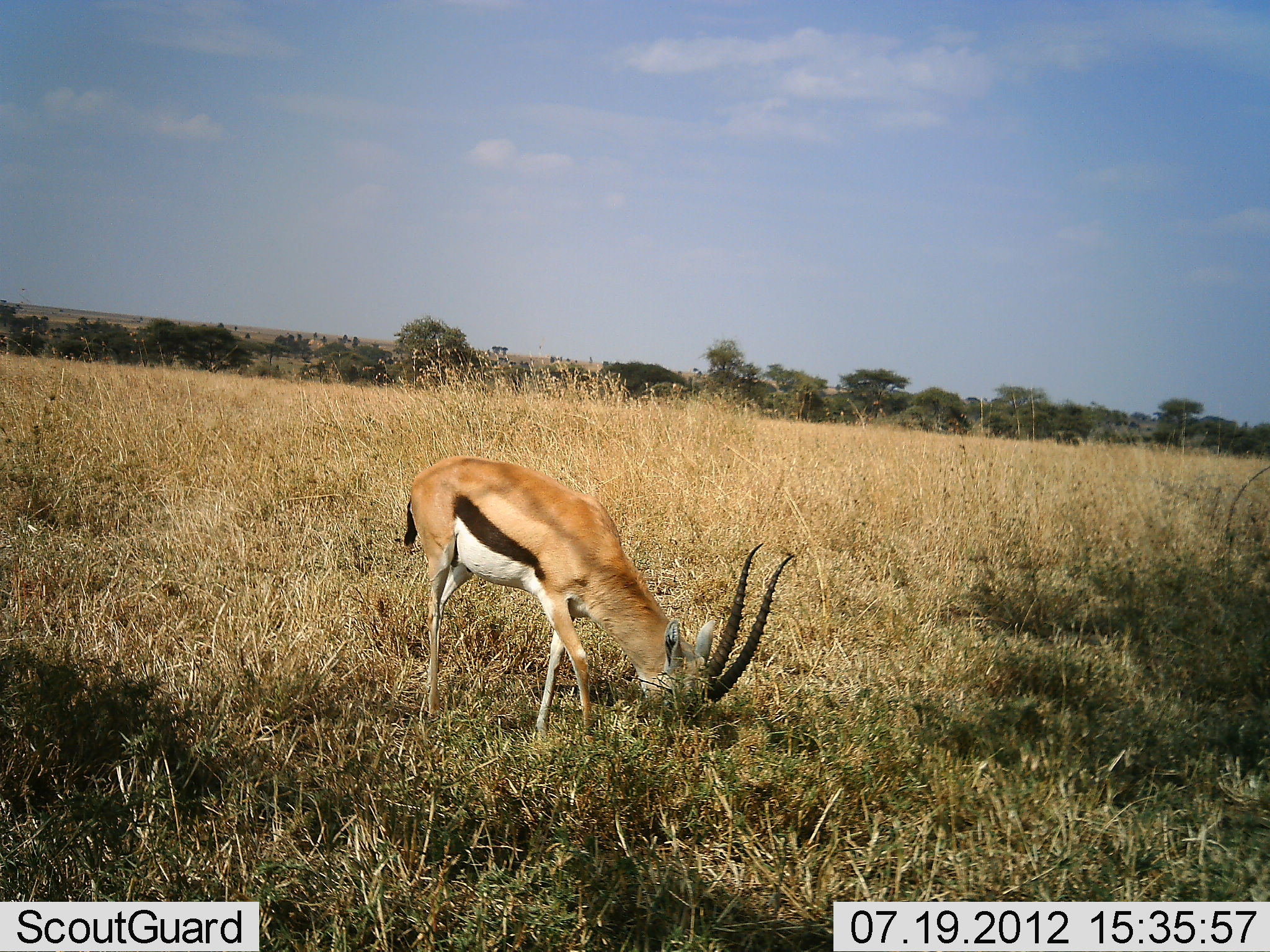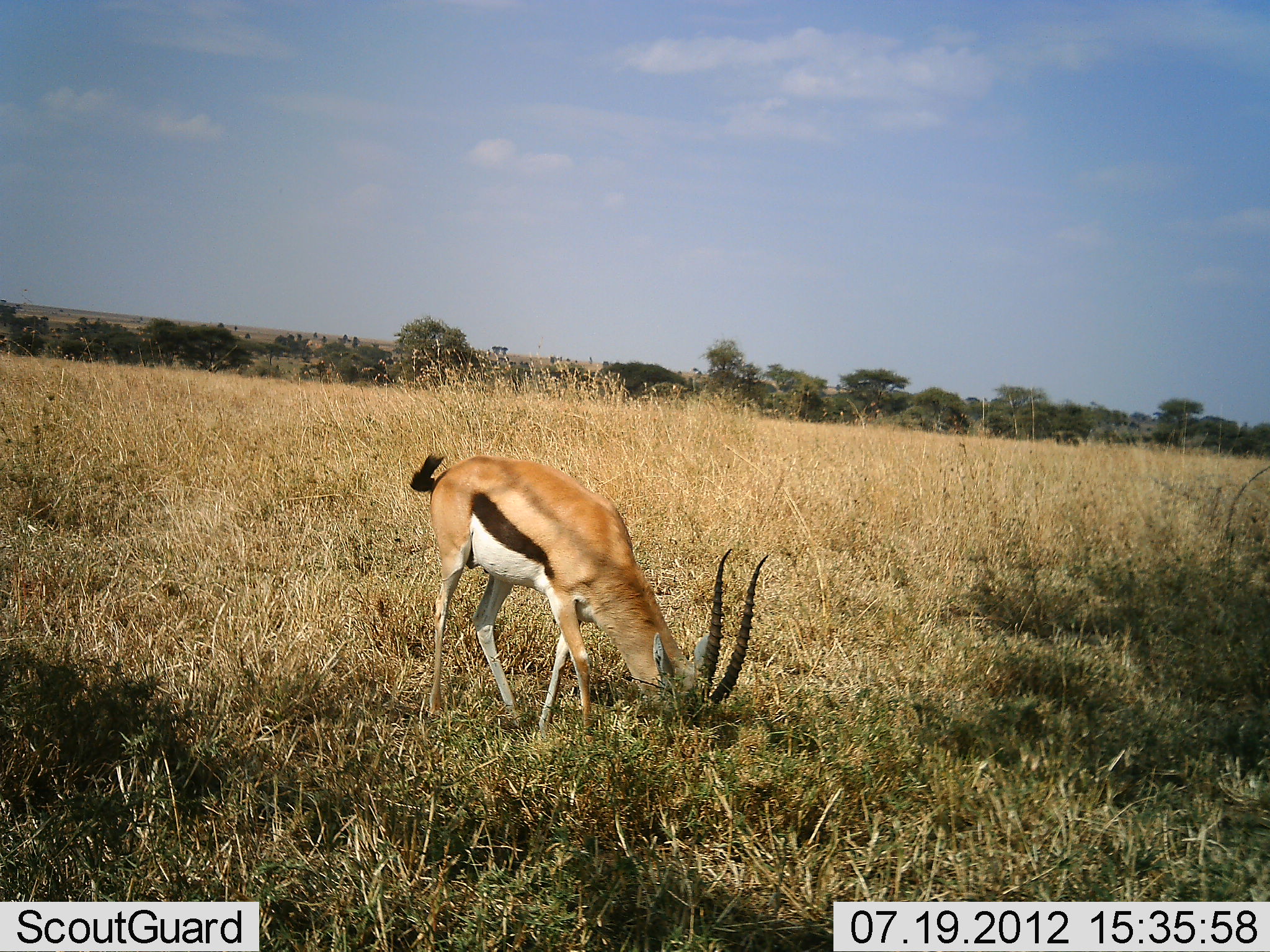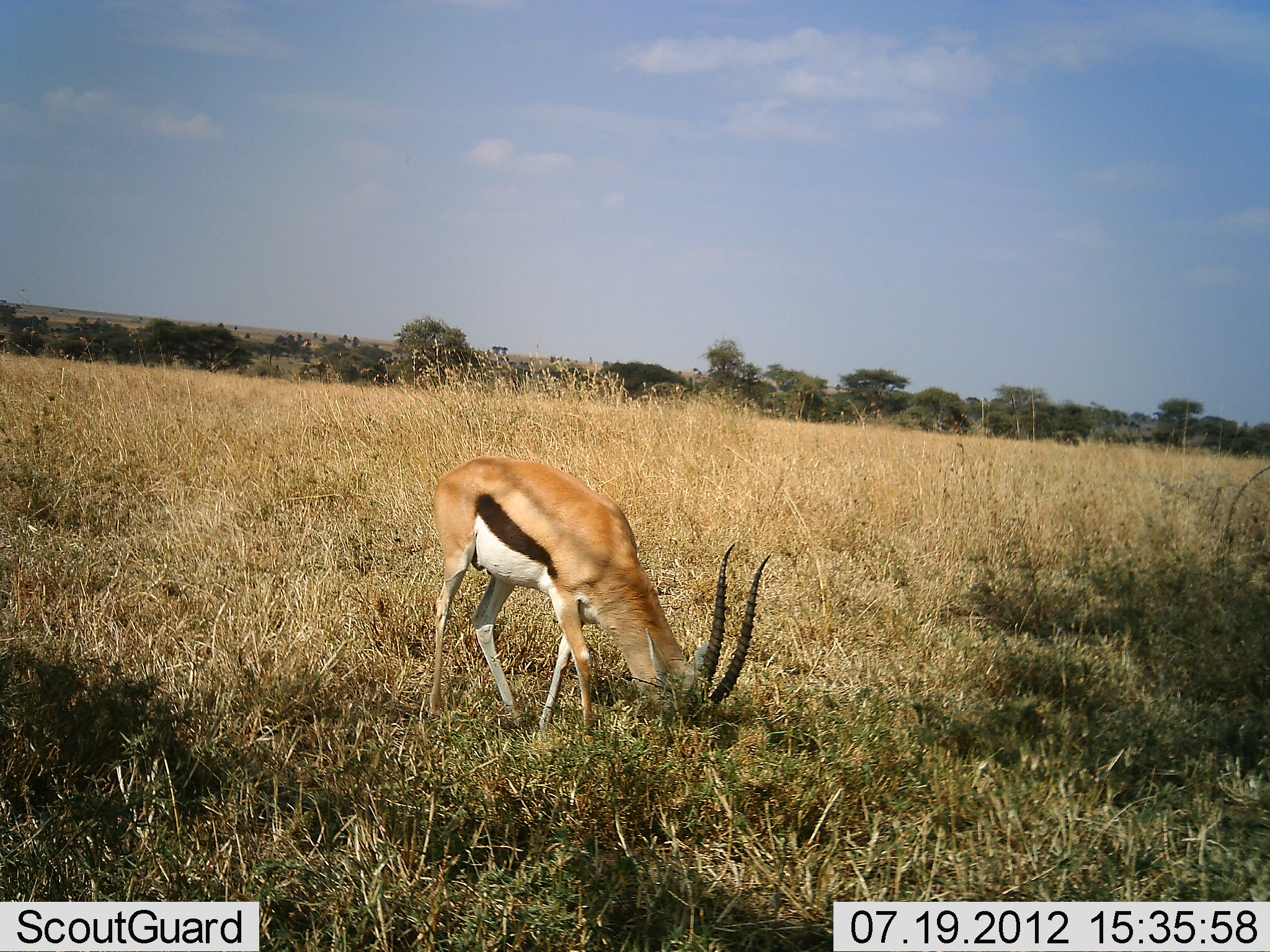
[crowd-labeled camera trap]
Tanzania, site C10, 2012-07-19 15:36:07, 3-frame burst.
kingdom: Animalia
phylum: Chordata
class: Mammalia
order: Artiodactyla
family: Bovidae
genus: Eudorcas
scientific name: Eudorcas thomsonii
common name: thomson's gazelle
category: gazellethomsons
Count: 1.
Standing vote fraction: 0%.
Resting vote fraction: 0%.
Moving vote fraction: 0%.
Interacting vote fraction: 0%.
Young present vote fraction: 0%.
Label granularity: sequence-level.